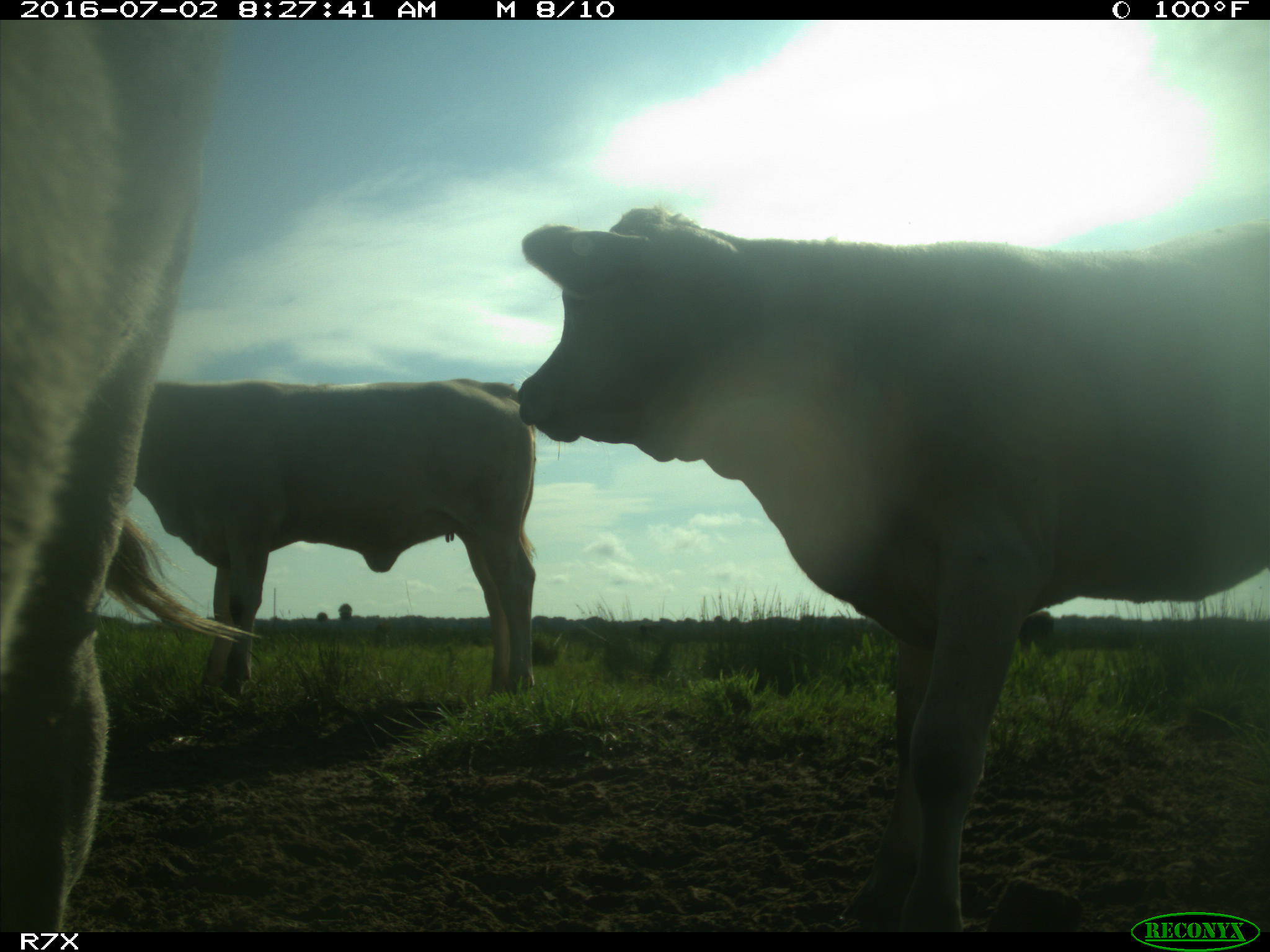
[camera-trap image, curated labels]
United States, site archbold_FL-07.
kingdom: Animalia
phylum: Chordata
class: Mammalia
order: Artiodactyla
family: Bovidae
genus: Bos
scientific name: Bos taurus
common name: domestic cow